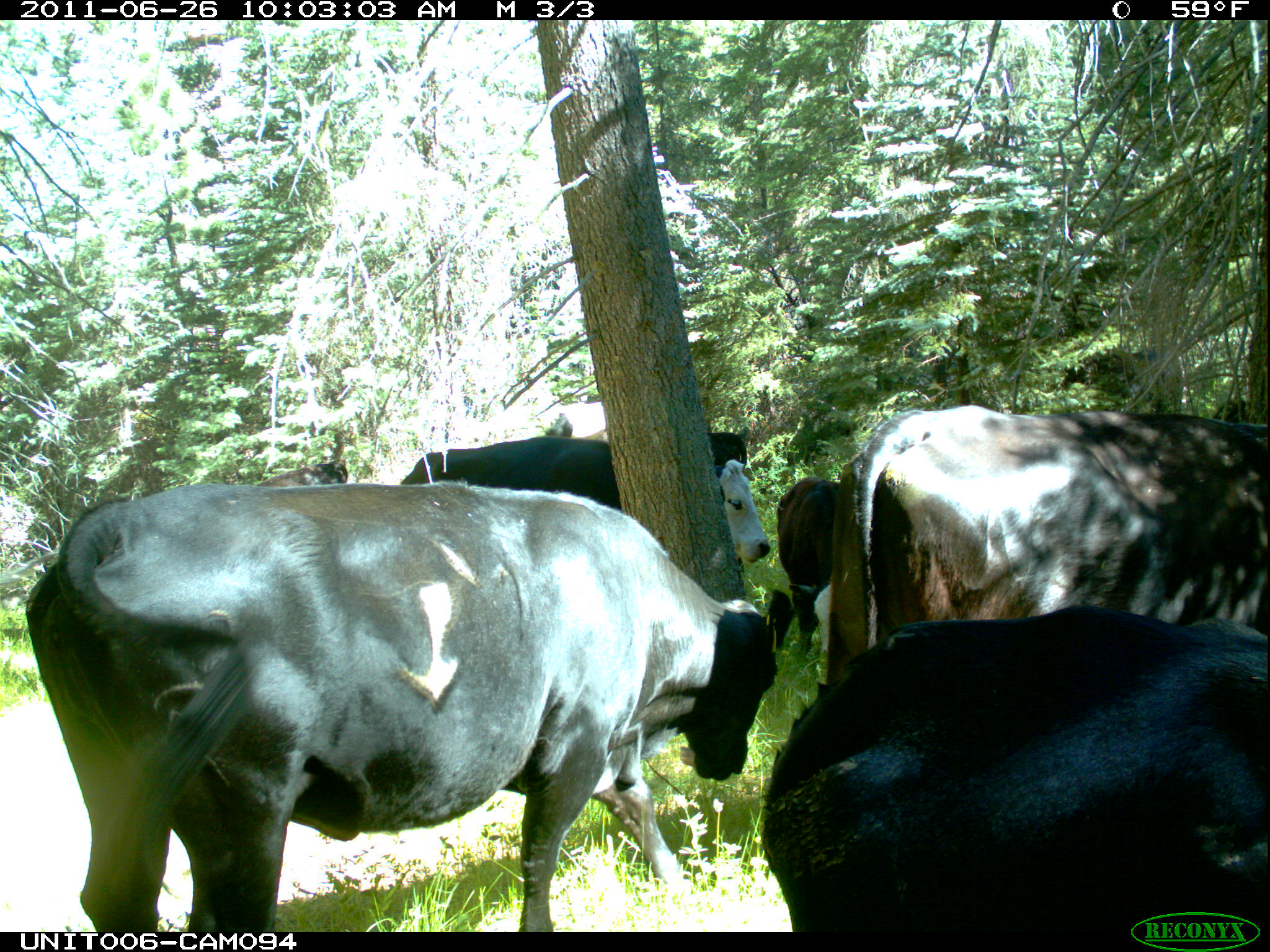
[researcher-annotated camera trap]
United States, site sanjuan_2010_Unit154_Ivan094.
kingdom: Animalia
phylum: Chordata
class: Mammalia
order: Artiodactyla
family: Bovidae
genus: Bos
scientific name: Bos taurus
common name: domestic cow